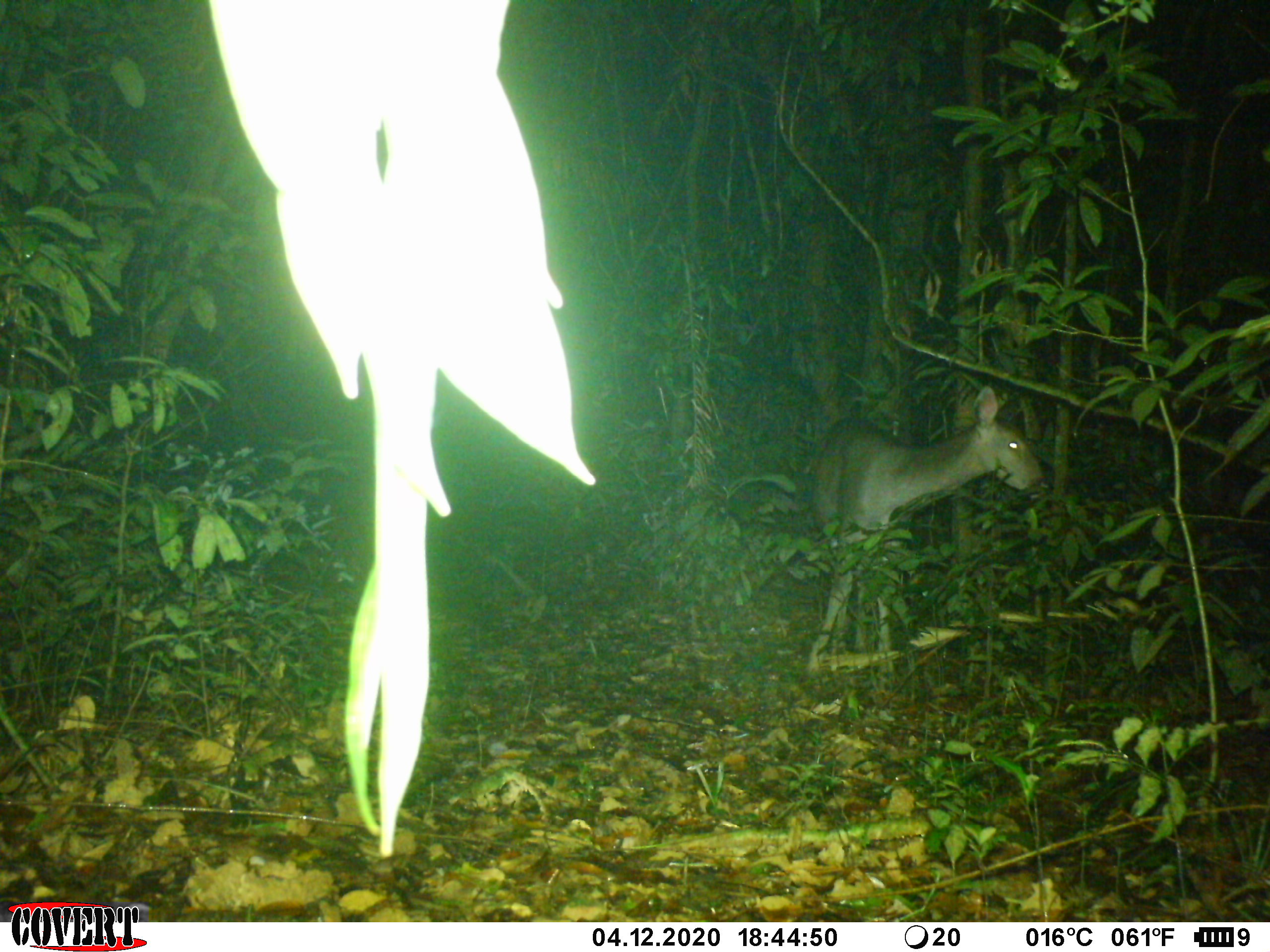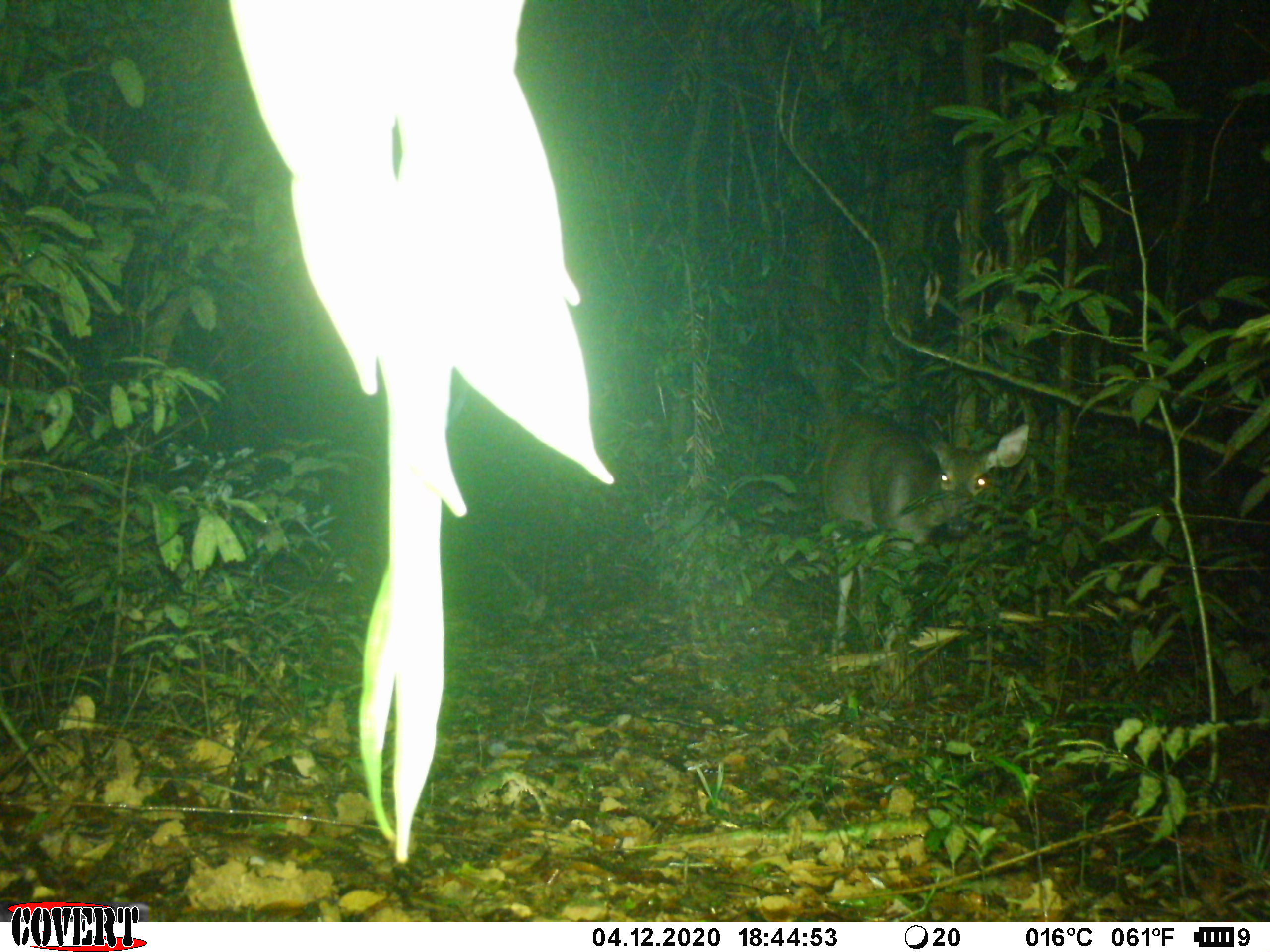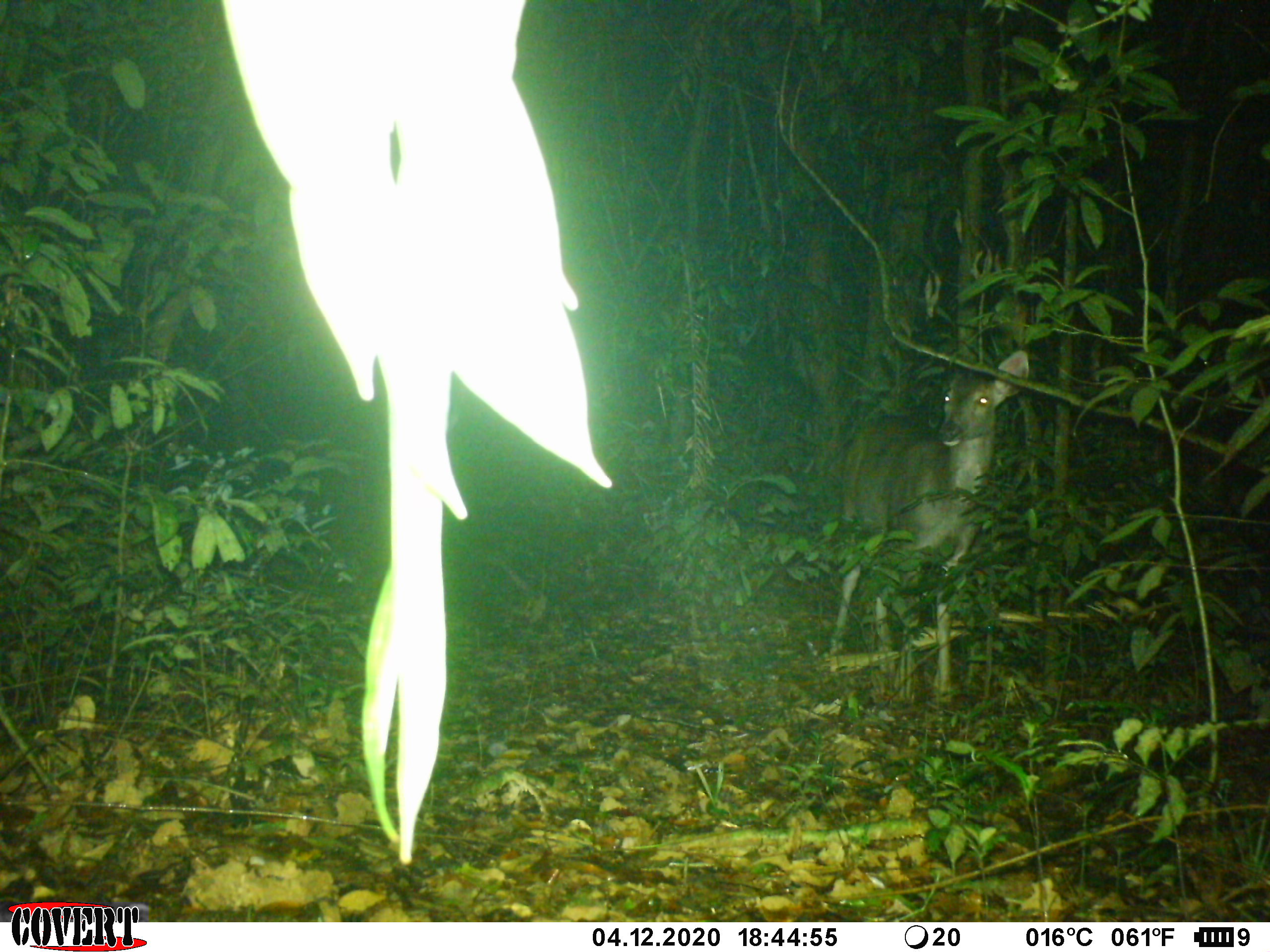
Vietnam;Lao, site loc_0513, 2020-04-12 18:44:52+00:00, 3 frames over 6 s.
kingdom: Animalia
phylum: Chordata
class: Mammalia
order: Artiodactyla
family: Cervidae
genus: Rusa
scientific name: Rusa unicolor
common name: sambar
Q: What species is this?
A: Sambar (Rusa unicolor).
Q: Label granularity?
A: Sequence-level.